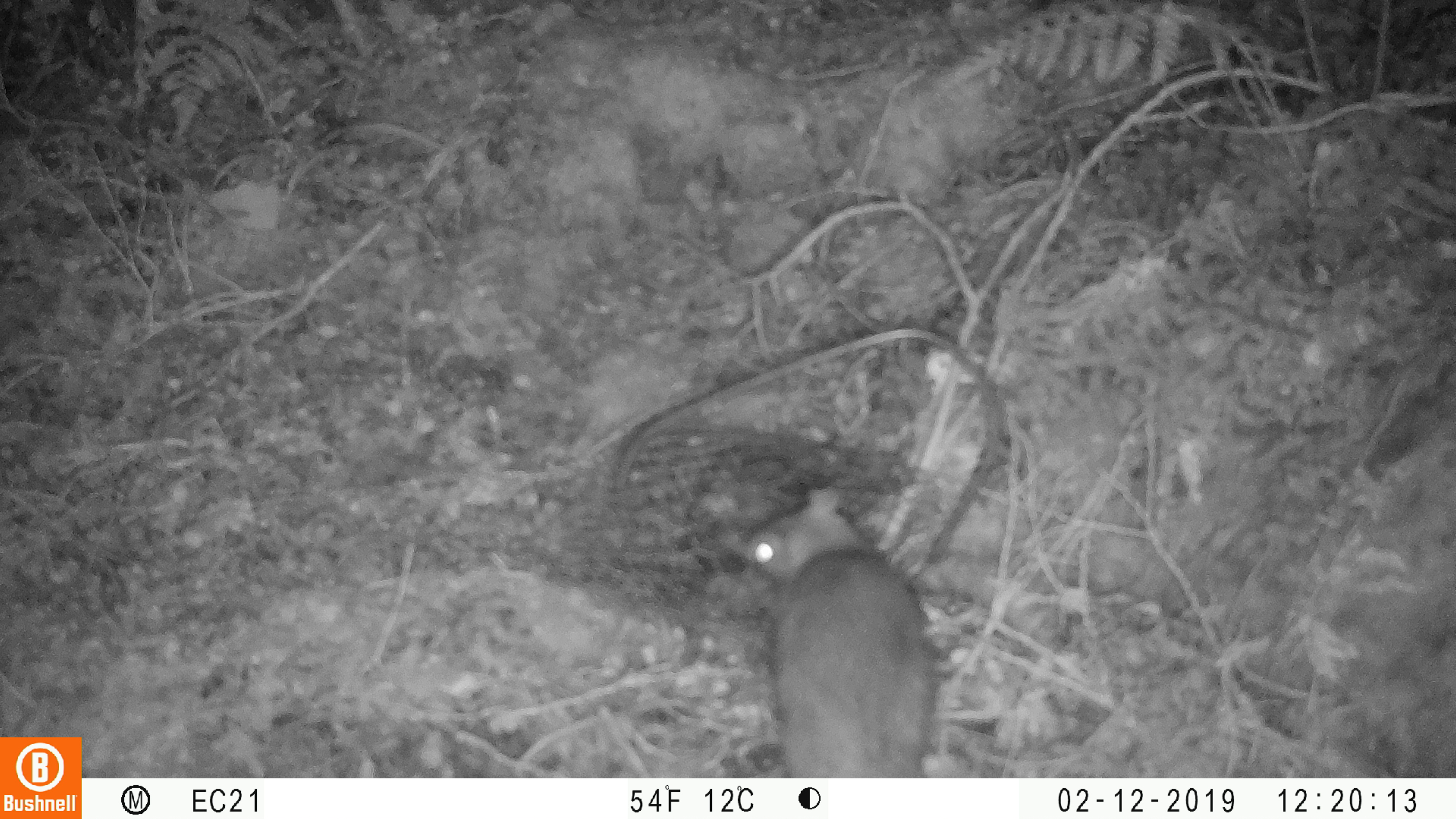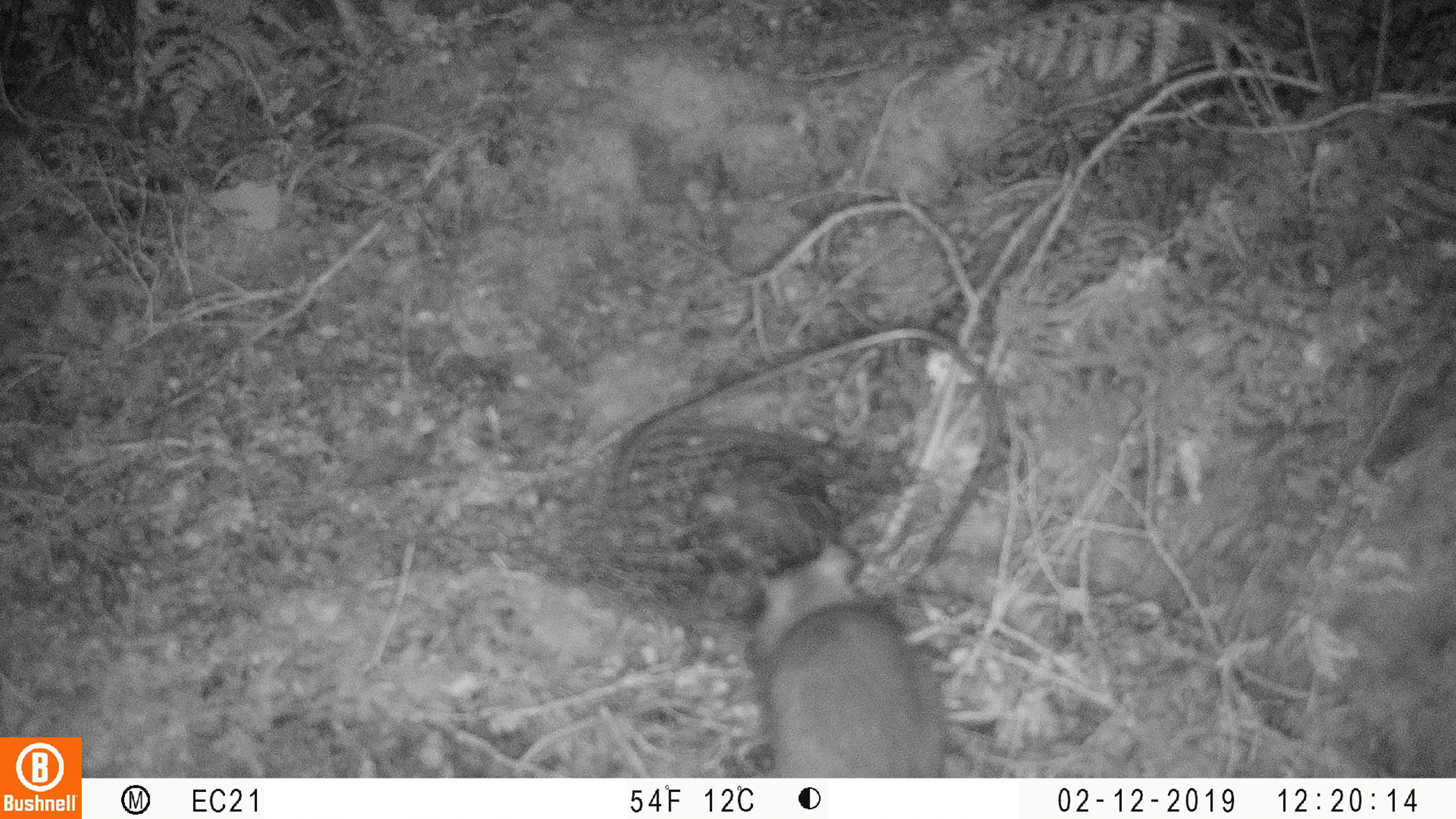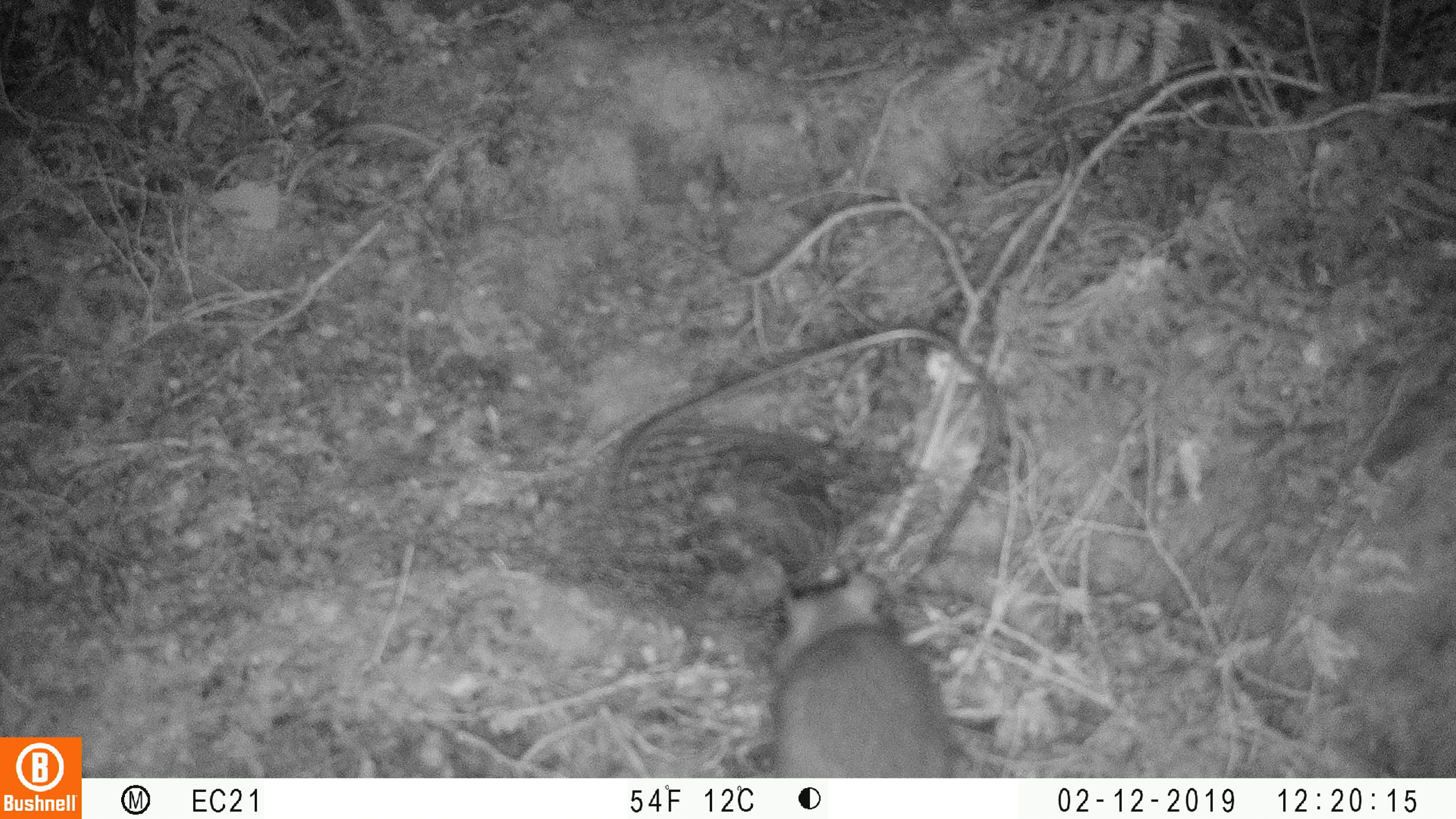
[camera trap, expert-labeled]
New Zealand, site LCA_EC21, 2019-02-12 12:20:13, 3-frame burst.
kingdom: Animalia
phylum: Chordata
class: Mammalia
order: Rodentia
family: Muridae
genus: Rattus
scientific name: Rattus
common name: rat